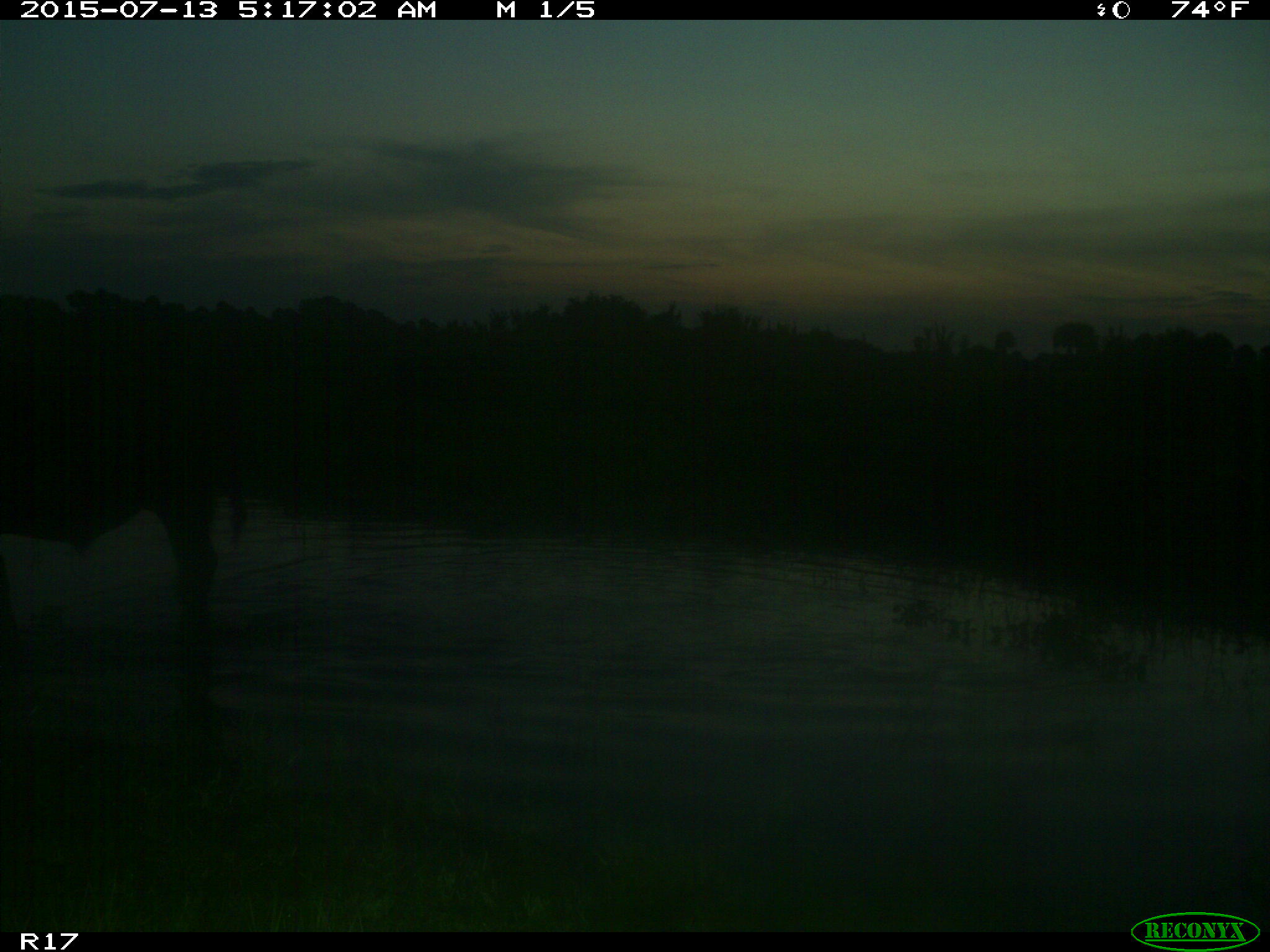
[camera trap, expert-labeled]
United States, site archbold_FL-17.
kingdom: Animalia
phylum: Chordata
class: Mammalia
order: Artiodactyla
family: Bovidae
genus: Bos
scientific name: Bos taurus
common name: domestic cow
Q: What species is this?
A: Bos taurus (domestic cow).